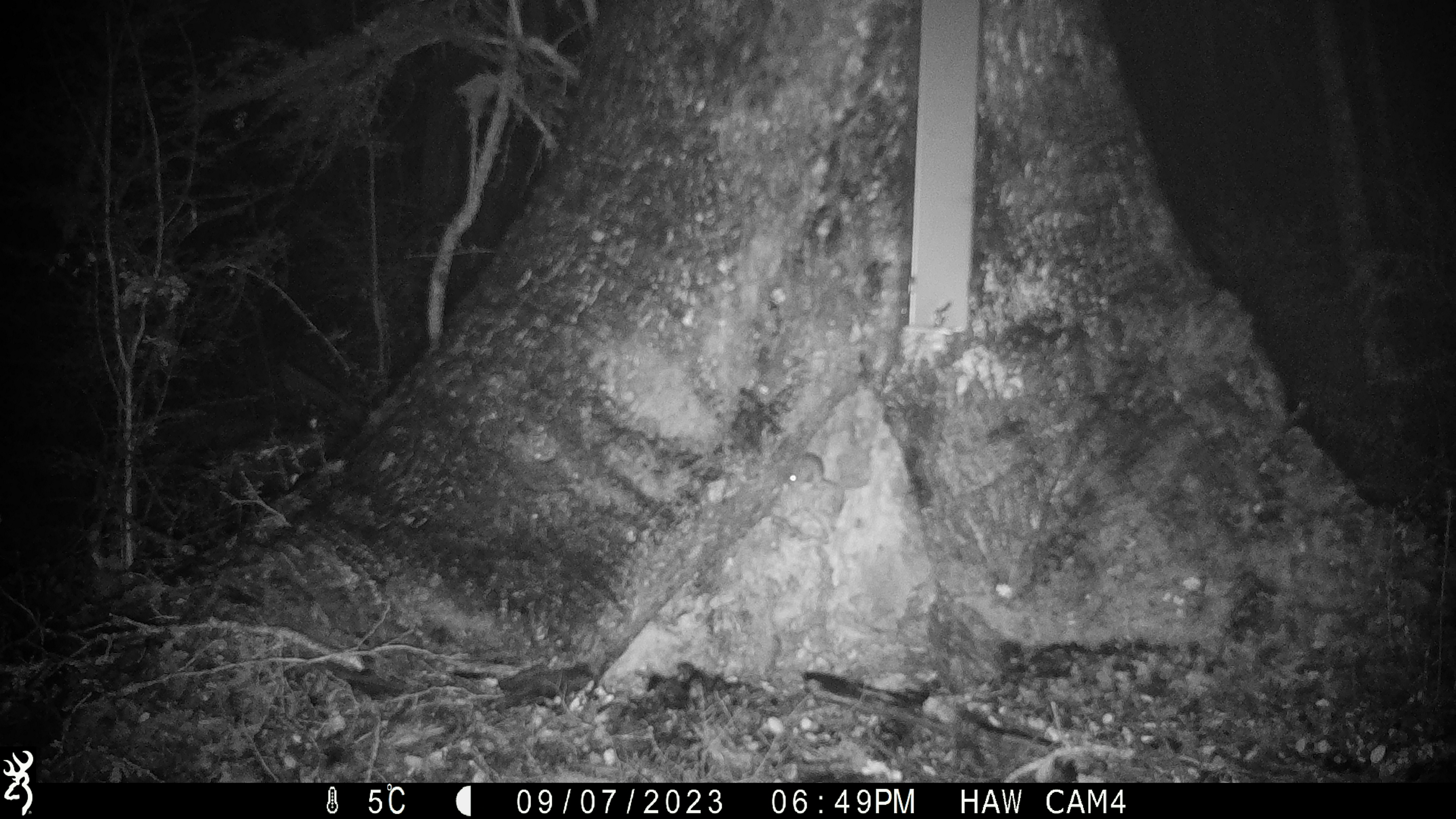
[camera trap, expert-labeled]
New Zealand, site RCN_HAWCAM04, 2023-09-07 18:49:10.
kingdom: Animalia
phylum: Chordata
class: Mammalia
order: Rodentia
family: Muridae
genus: Mus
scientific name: Mus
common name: mouse